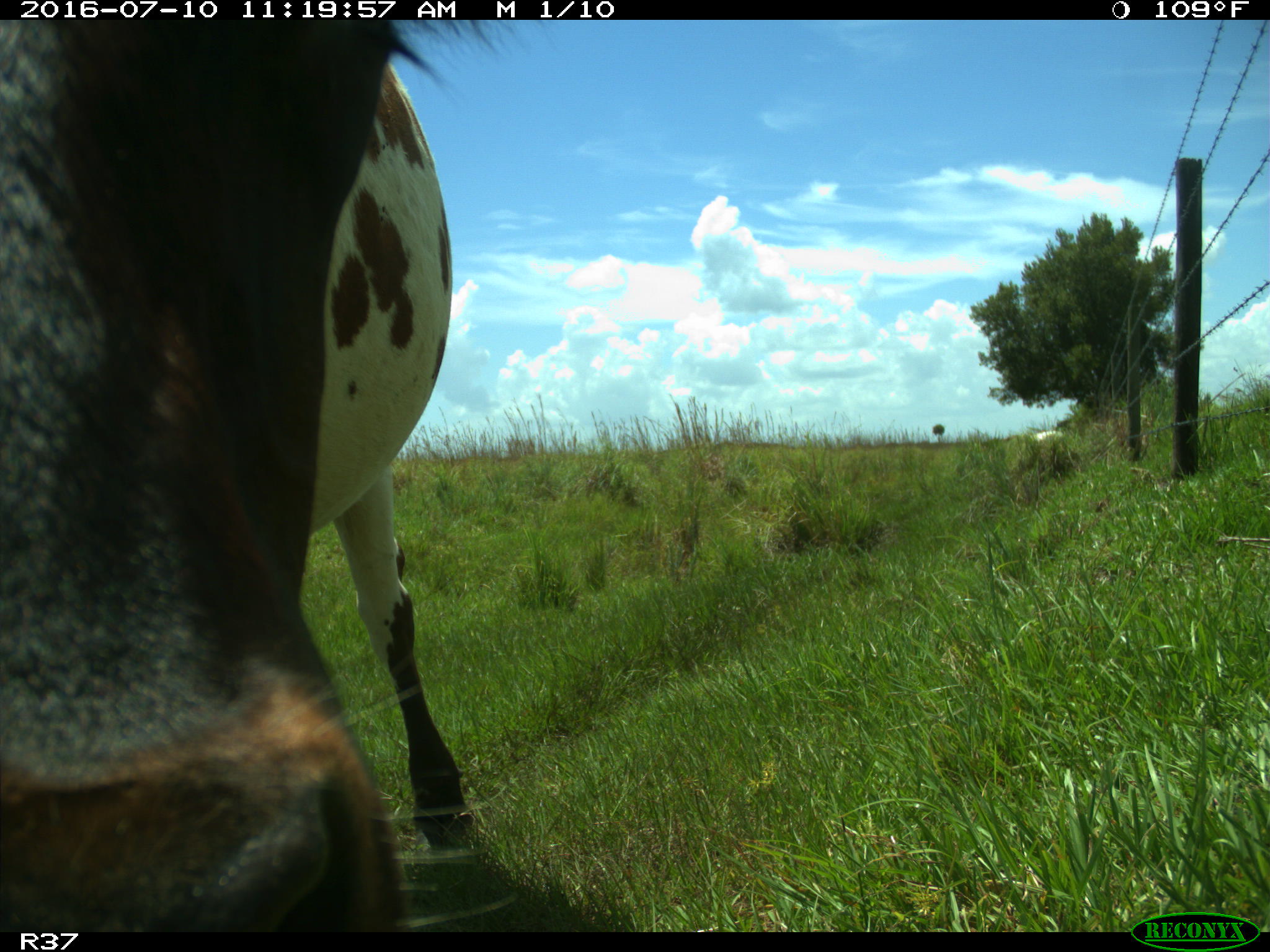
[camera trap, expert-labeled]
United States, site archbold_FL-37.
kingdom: Animalia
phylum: Chordata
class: Mammalia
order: Artiodactyla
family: Bovidae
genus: Bos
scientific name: Bos taurus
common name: domestic cow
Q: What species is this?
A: Bos taurus (domestic cow).